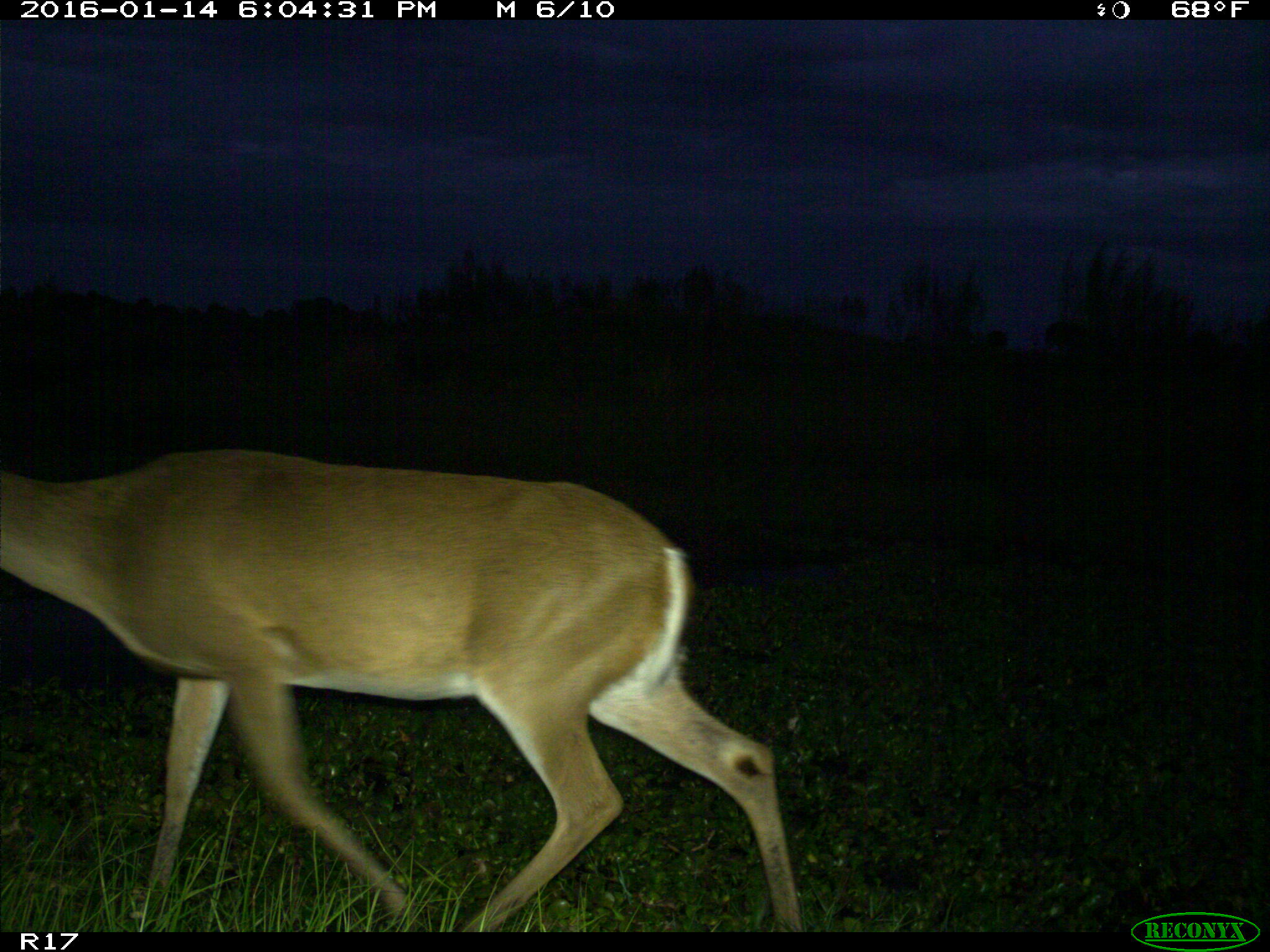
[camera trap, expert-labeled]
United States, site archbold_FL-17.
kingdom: Animalia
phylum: Chordata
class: Mammalia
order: Artiodactyla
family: Cervidae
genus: Odocoileus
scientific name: Odocoileus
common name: deer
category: unidentified deer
Unidentified deer (deer) (Odocoileus).